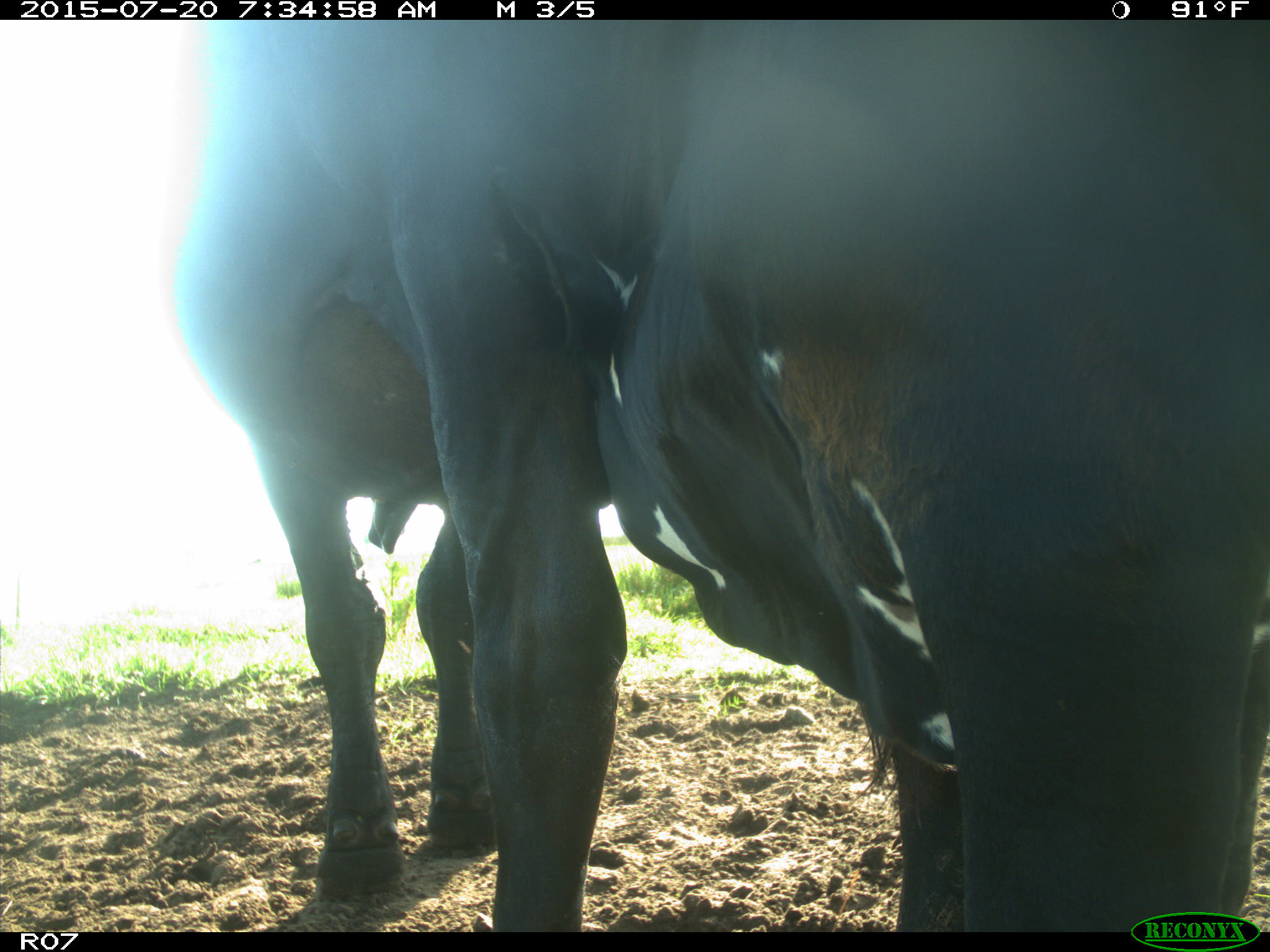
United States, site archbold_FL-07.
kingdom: Animalia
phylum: Chordata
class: Mammalia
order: Artiodactyla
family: Bovidae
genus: Bos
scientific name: Bos taurus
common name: domestic cow